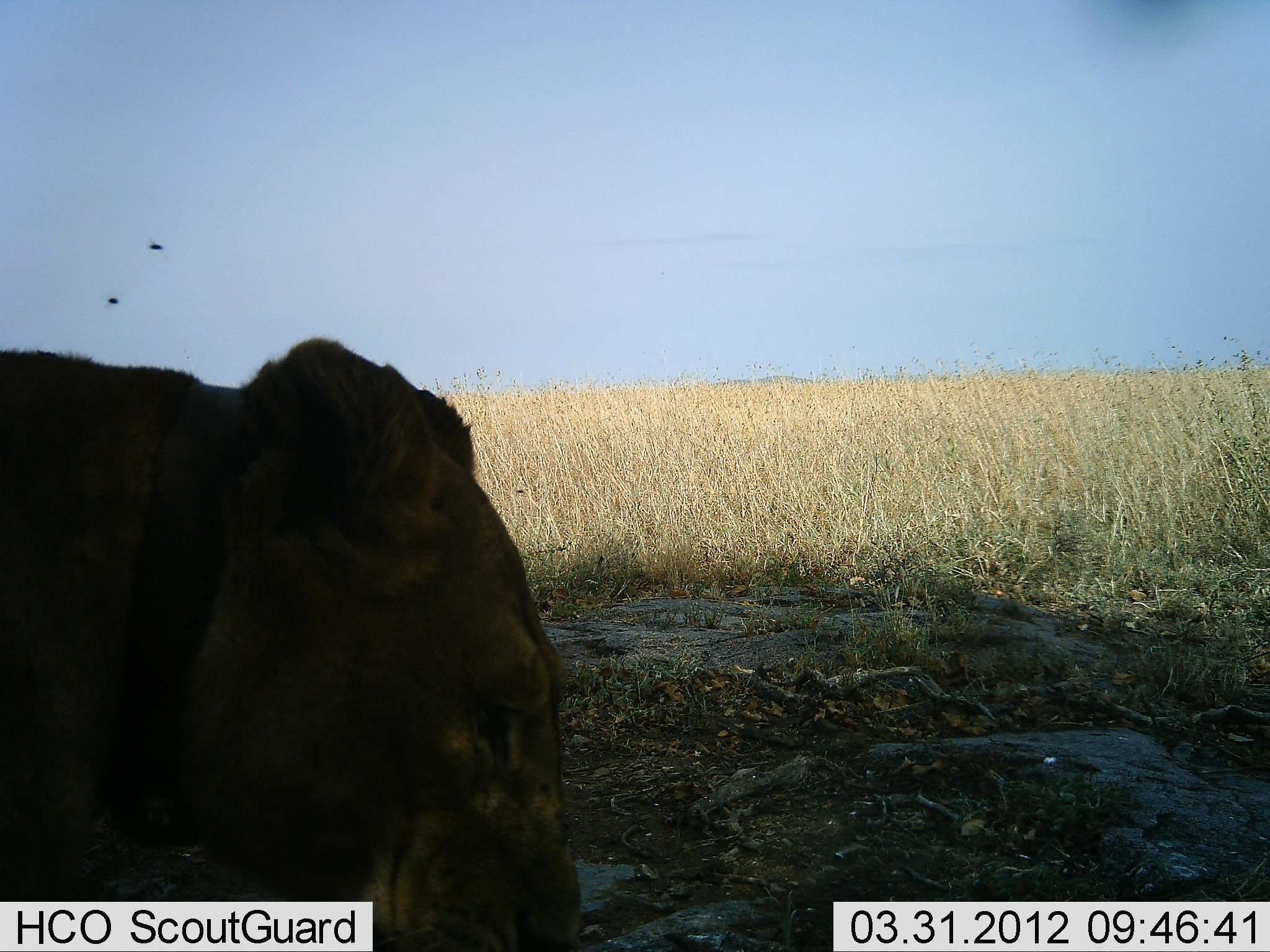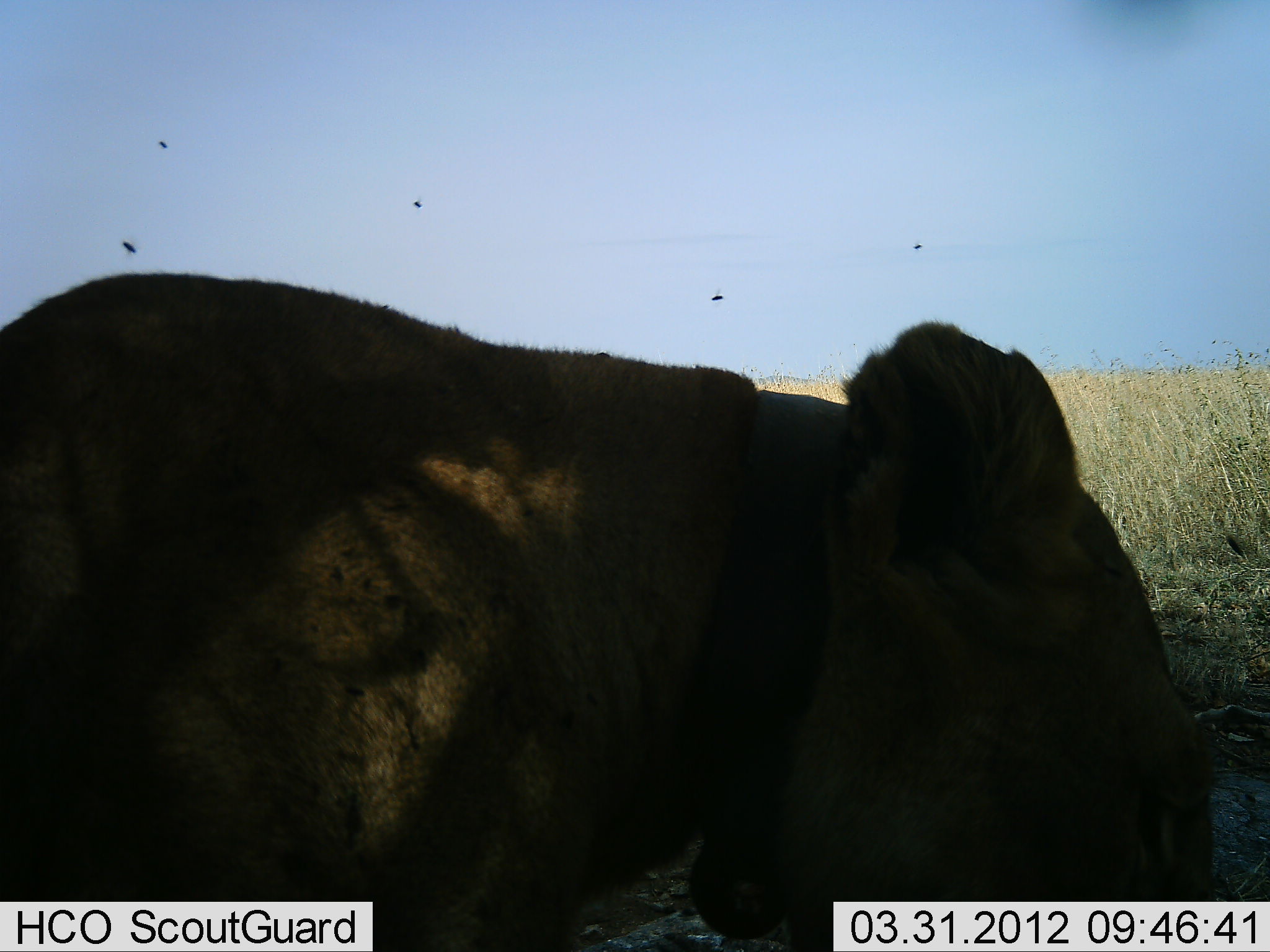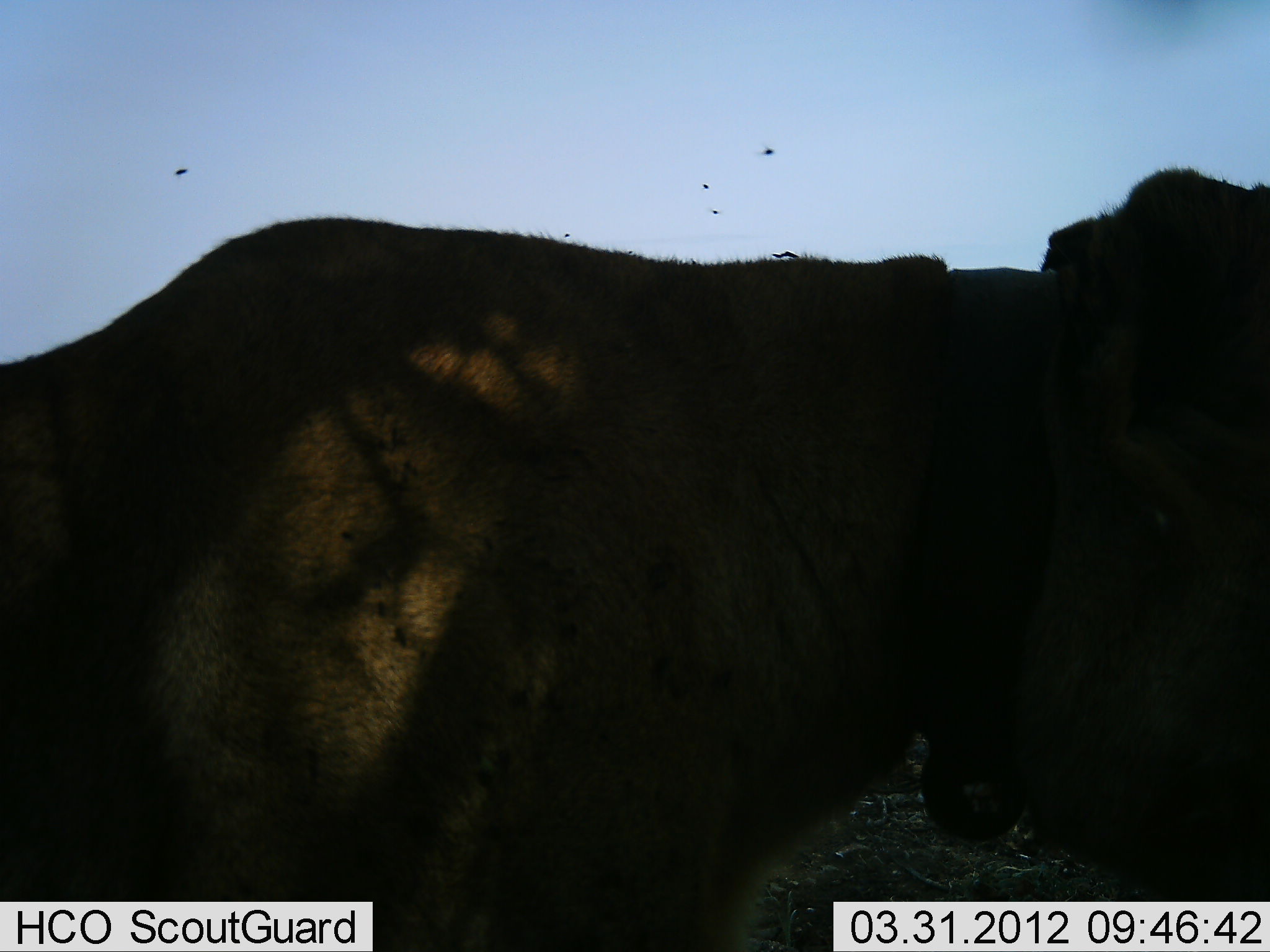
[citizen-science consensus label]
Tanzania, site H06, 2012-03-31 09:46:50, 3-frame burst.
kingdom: Animalia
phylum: Chordata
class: Mammalia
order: Carnivora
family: Felidae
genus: Panthera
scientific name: Panthera leo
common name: lion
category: lionfemale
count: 1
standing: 4%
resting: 7%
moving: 93%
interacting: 0%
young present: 0%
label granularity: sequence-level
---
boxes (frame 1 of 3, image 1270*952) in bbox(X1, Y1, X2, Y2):
animal: bbox(1, 336, 584, 952)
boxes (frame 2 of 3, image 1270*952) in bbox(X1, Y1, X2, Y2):
animal: bbox(1, 269, 1222, 952)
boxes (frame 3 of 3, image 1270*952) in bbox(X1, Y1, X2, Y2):
animal: bbox(2, 164, 1269, 952)